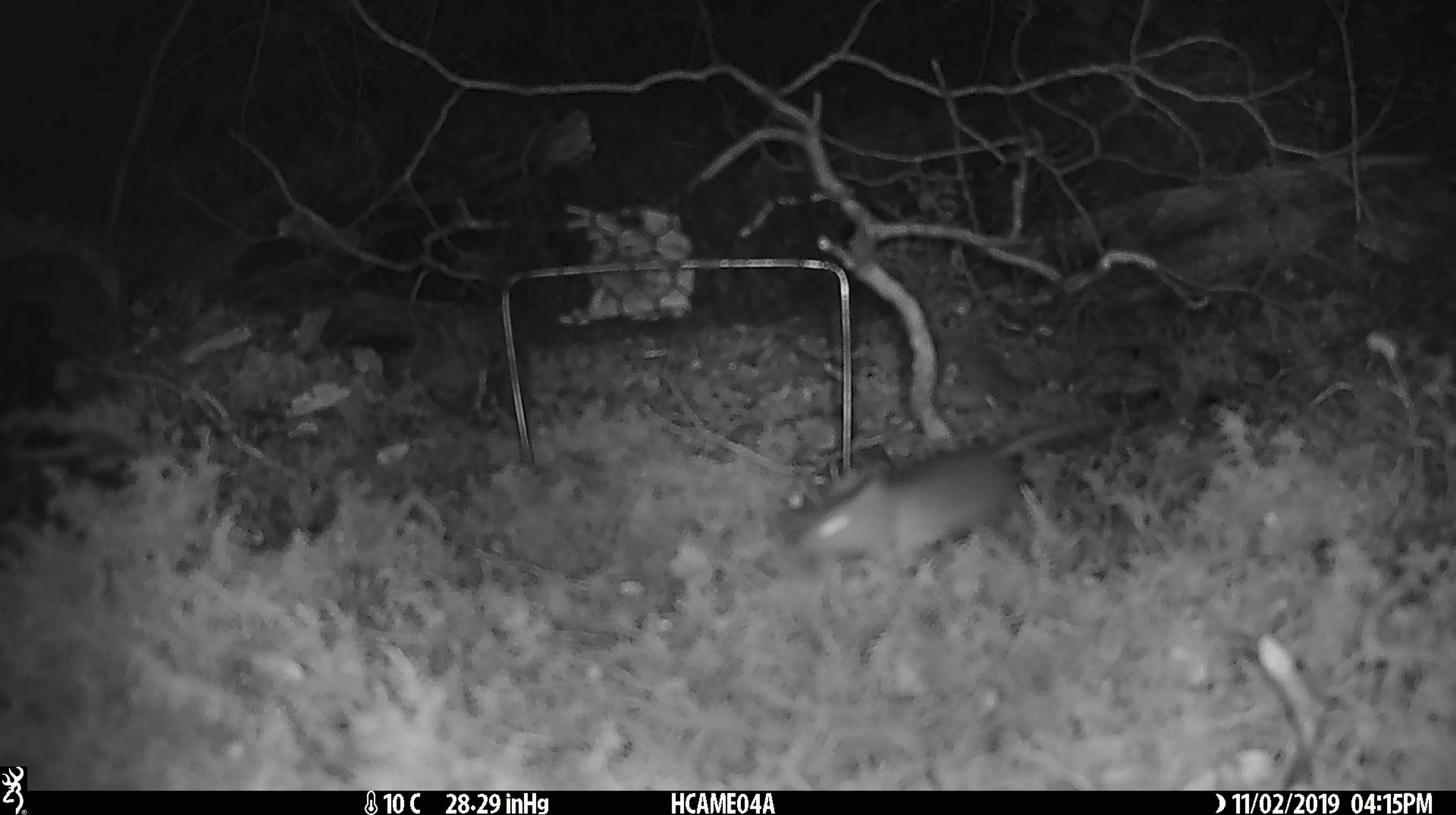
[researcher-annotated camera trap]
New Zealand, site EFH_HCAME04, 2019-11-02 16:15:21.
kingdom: Animalia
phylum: Chordata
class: Mammalia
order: Rodentia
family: Muridae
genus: Mus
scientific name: Mus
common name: mouse